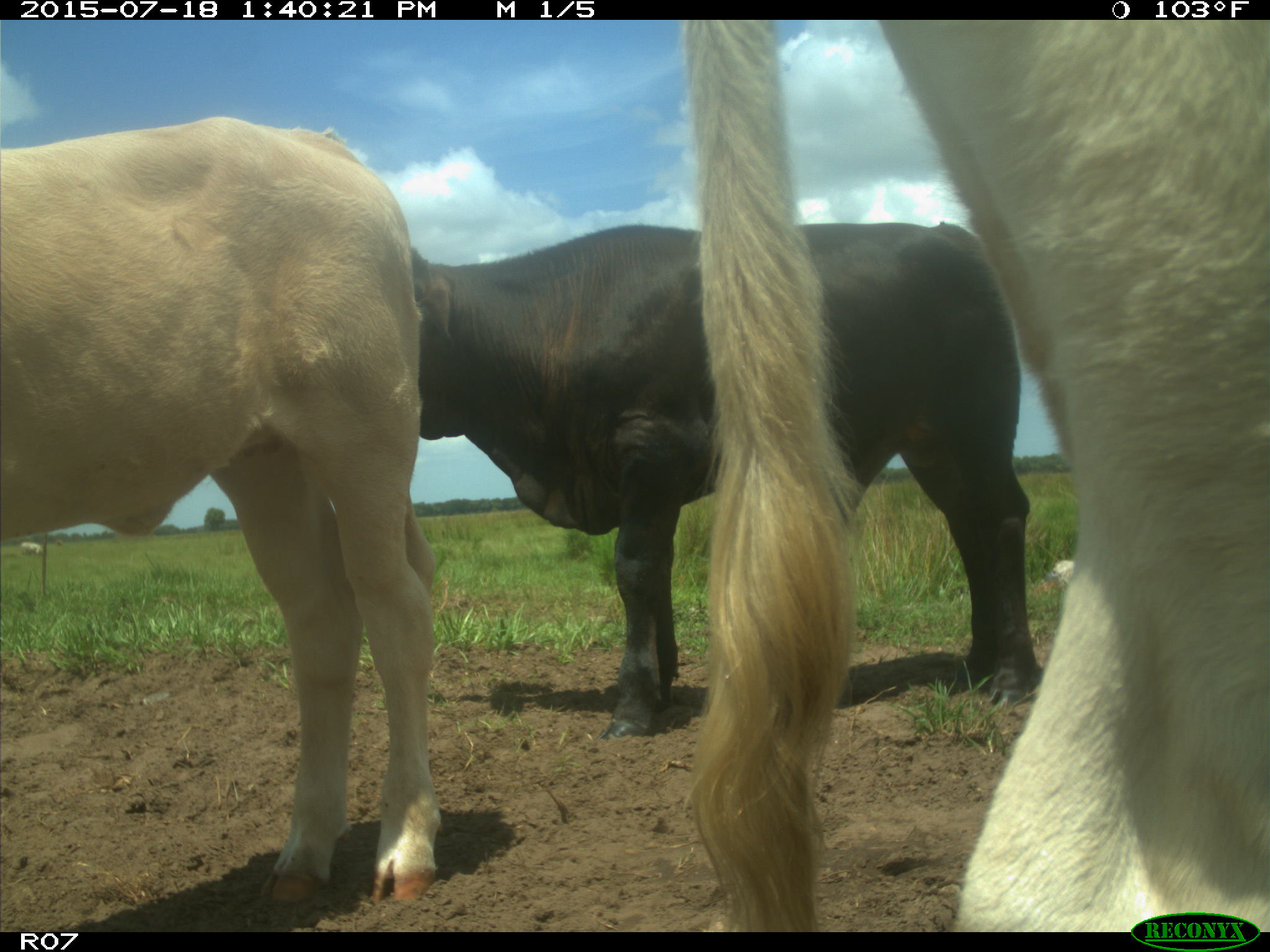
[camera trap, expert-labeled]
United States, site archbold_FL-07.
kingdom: Animalia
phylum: Chordata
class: Mammalia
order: Artiodactyla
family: Bovidae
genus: Bos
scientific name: Bos taurus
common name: domestic cow